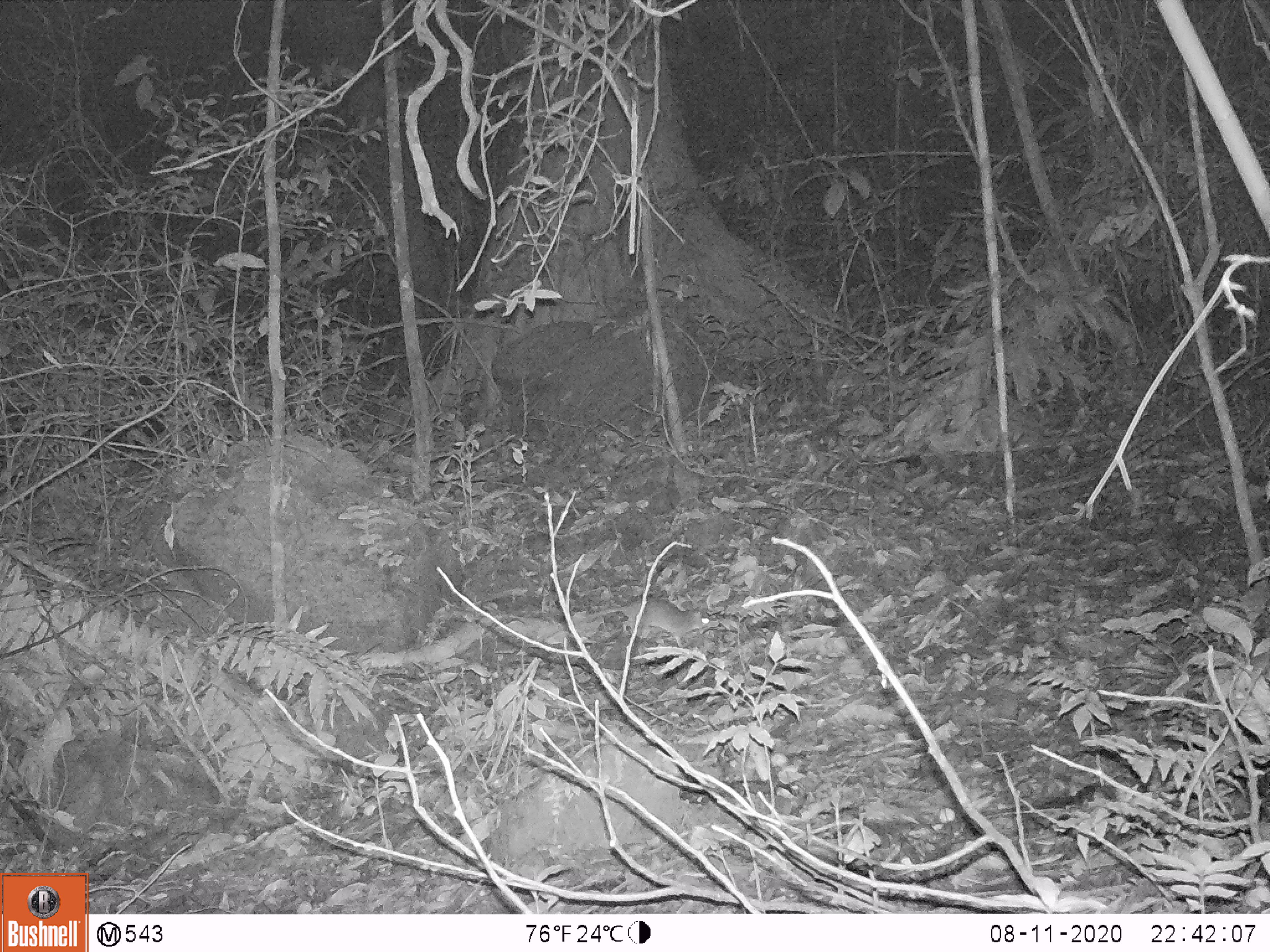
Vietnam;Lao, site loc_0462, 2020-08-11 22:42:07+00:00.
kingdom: Animalia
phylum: Chordata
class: Mammalia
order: Rodentia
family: Muridae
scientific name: Muridae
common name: old-world mice and rats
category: unidentified murid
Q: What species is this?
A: Unidentified murid (old-world mice and rats) (Muridae).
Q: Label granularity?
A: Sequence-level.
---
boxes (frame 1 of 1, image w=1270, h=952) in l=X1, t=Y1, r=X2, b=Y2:
unidentified murid: l=584, t=595, r=710, b=649